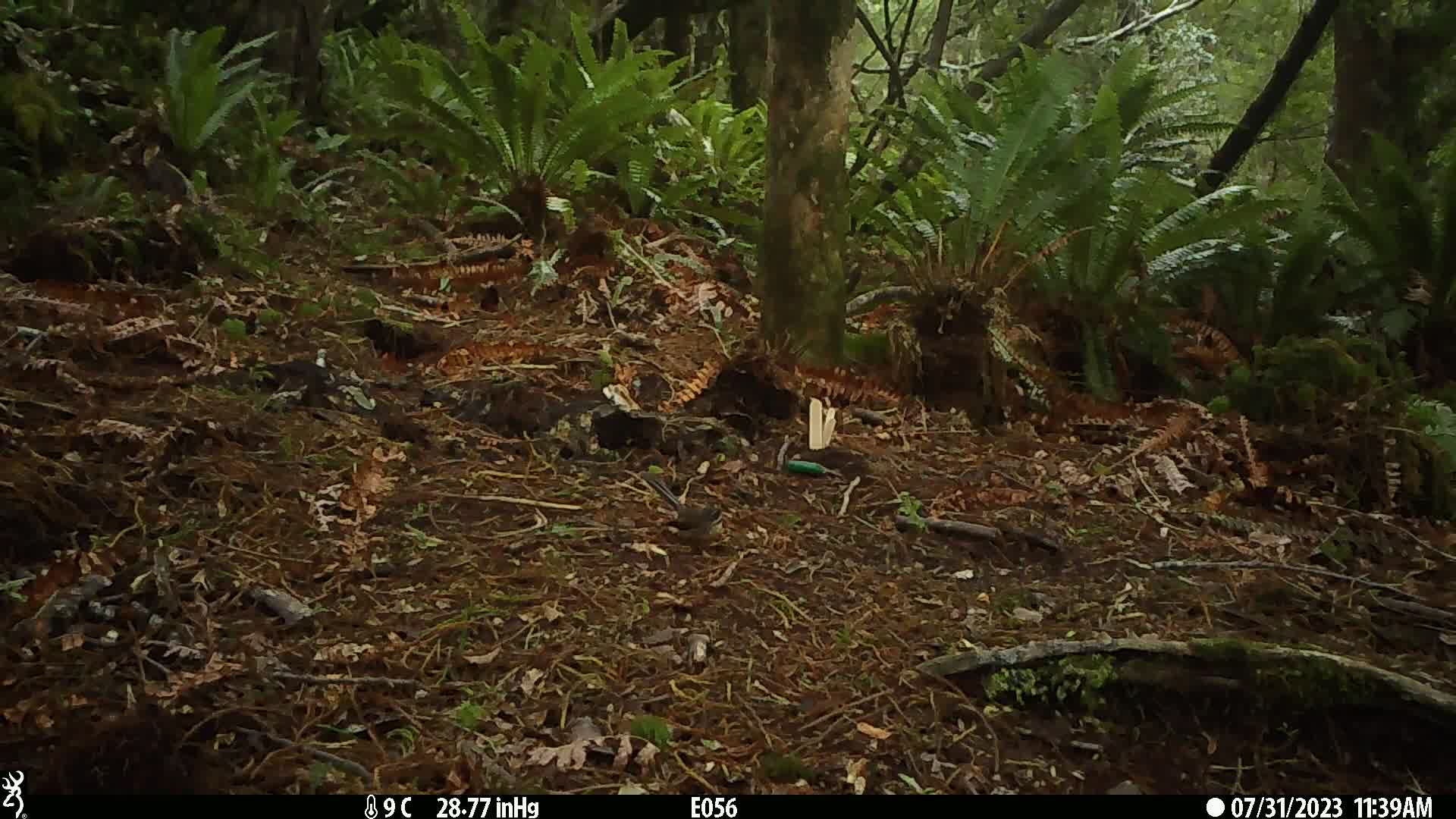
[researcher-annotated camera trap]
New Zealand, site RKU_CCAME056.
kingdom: Animalia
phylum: Chordata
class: Aves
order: Passeriformes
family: Rhipiduridae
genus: Rhipidura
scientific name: Rhipidura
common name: fantails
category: fantail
Fantail (fantails) (Rhipidura).